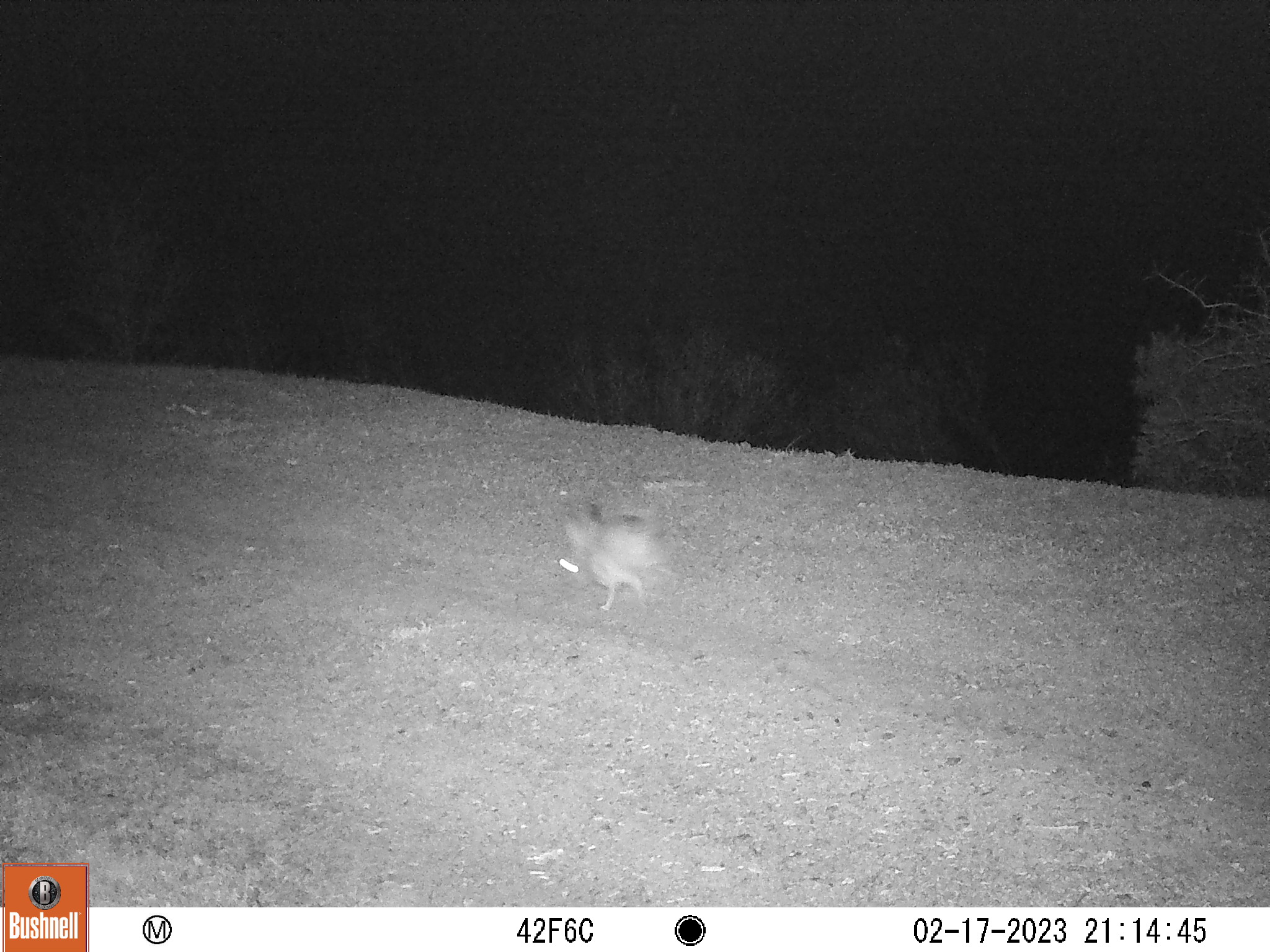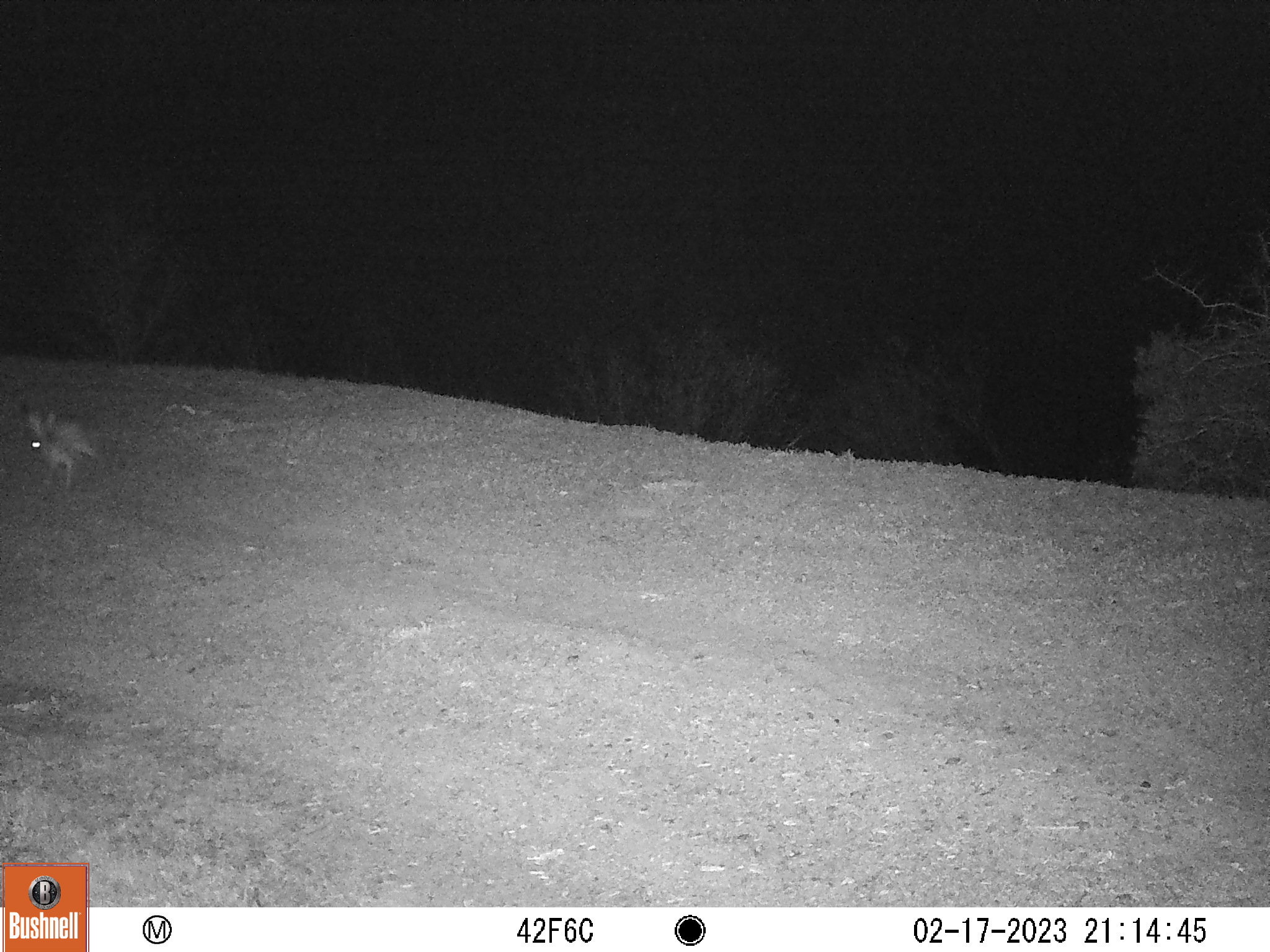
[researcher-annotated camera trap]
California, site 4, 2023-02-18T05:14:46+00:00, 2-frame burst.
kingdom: Animalia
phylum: Chordata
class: Mammalia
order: Lagomorpha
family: Leporidae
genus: Lepus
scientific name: Lepus californicus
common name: black-tailed jackrabbit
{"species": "black-tailed jackrabbit (Lepus californicus)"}